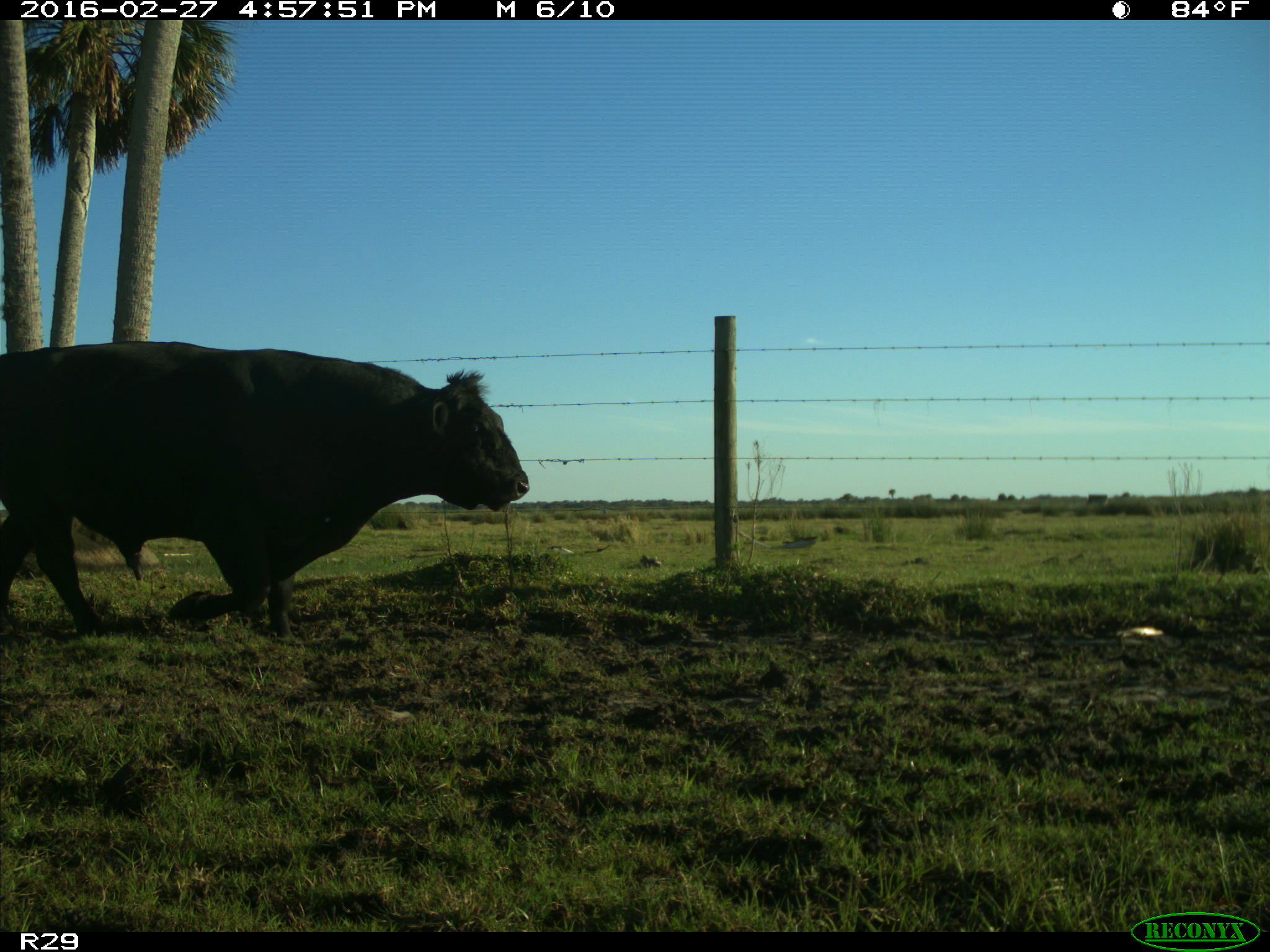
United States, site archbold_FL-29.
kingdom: Animalia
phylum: Chordata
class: Mammalia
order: Artiodactyla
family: Bovidae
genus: Bos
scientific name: Bos taurus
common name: domestic cow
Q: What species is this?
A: Bos taurus (domestic cow).